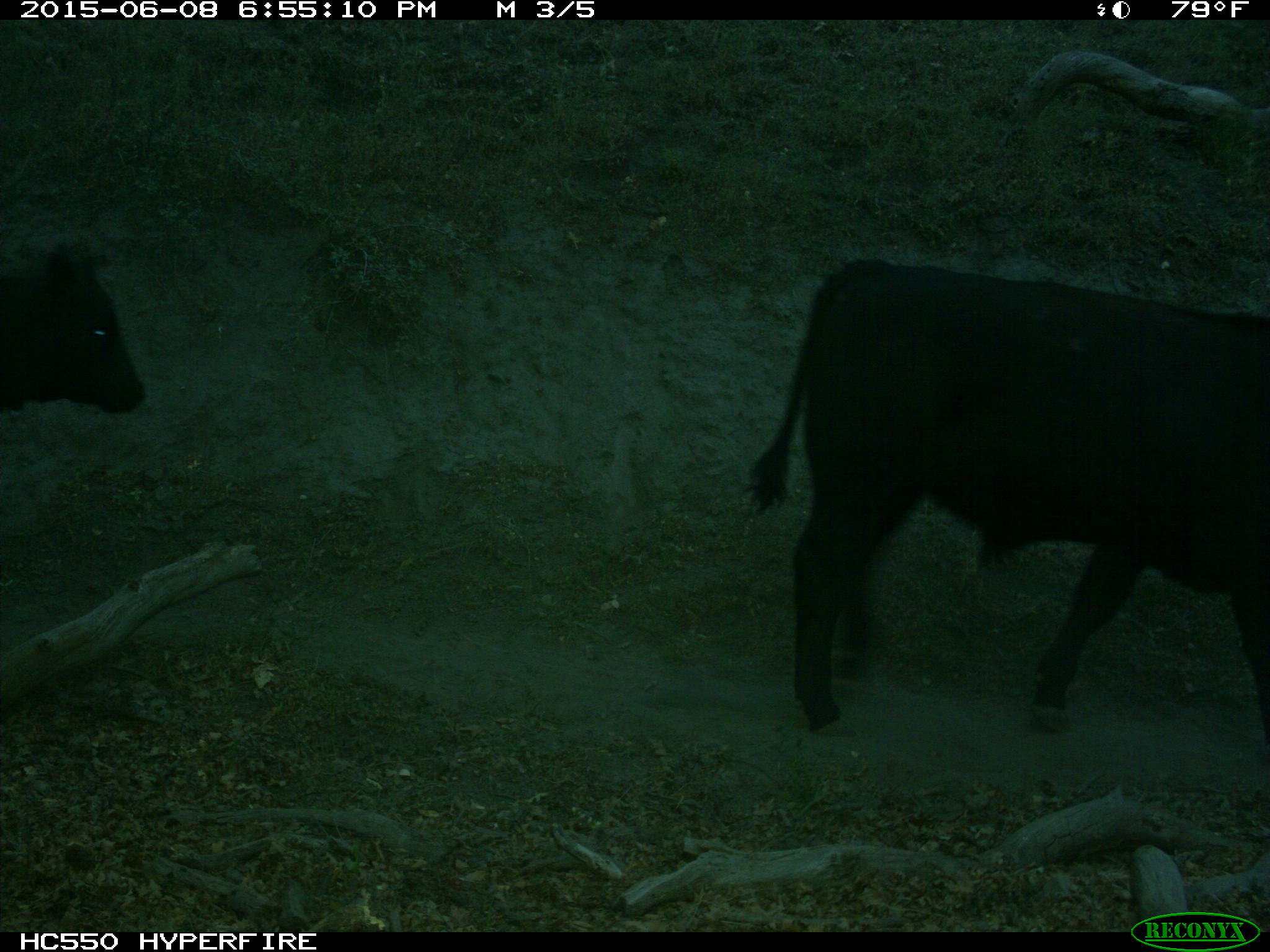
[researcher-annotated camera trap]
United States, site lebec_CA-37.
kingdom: Animalia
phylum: Chordata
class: Mammalia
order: Artiodactyla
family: Bovidae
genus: Bos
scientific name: Bos taurus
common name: domestic cow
Bos taurus (domestic cow).